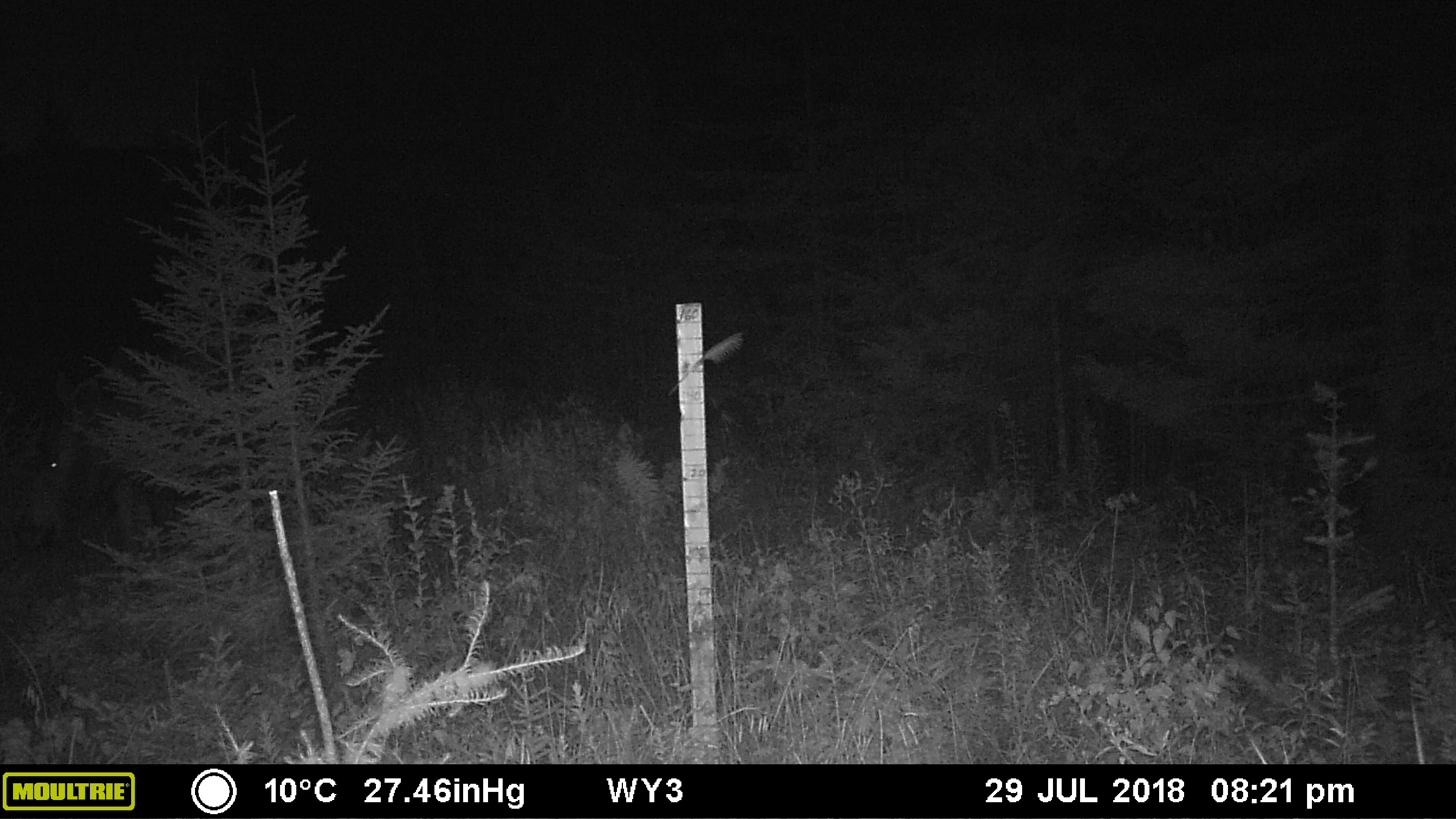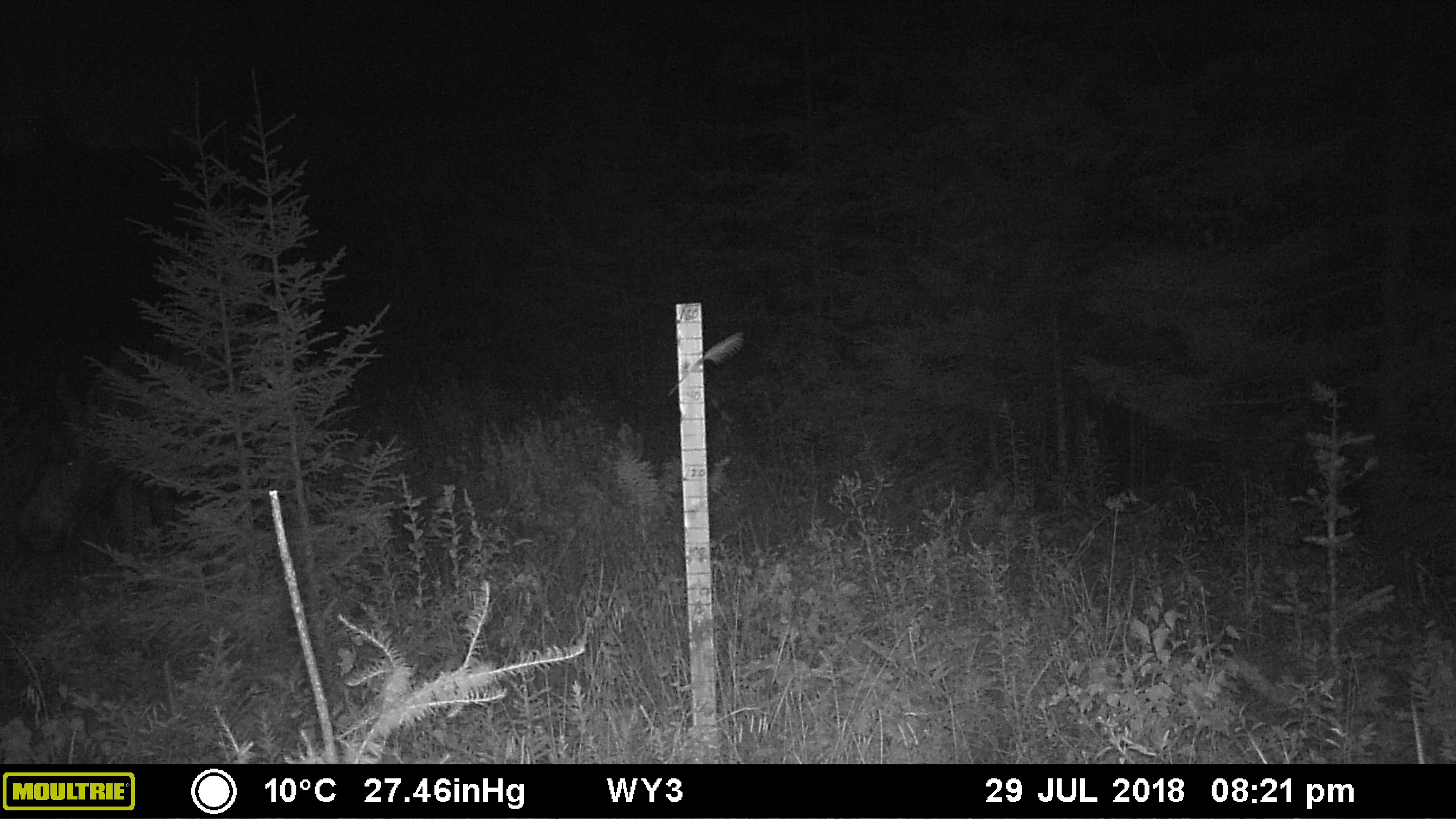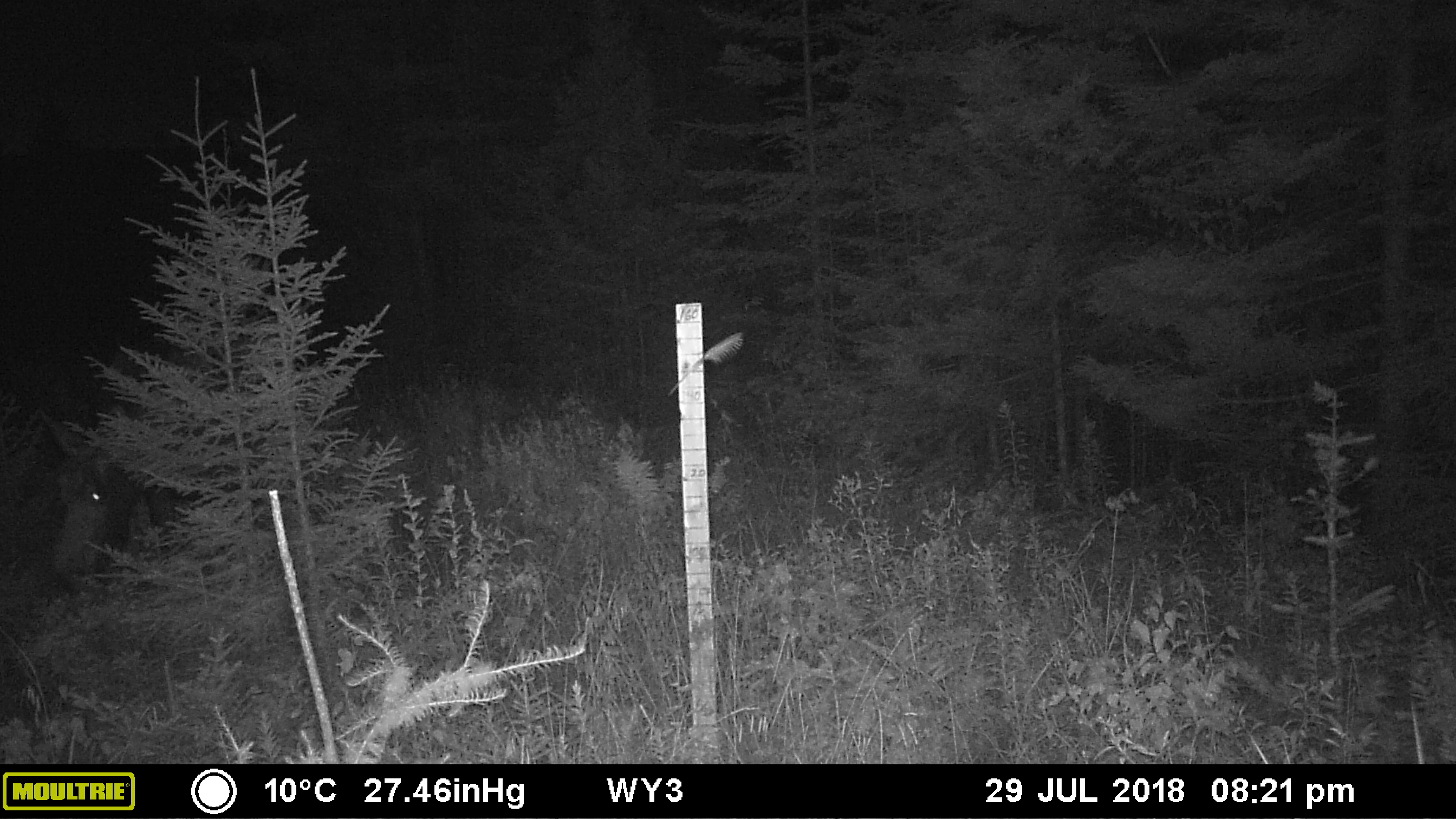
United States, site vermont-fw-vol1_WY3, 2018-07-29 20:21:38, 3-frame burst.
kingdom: Animalia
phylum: Chordata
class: Mammalia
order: Artiodactyla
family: Cervidae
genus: Alces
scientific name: Alces alces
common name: moose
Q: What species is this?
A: Moose (Alces alces).